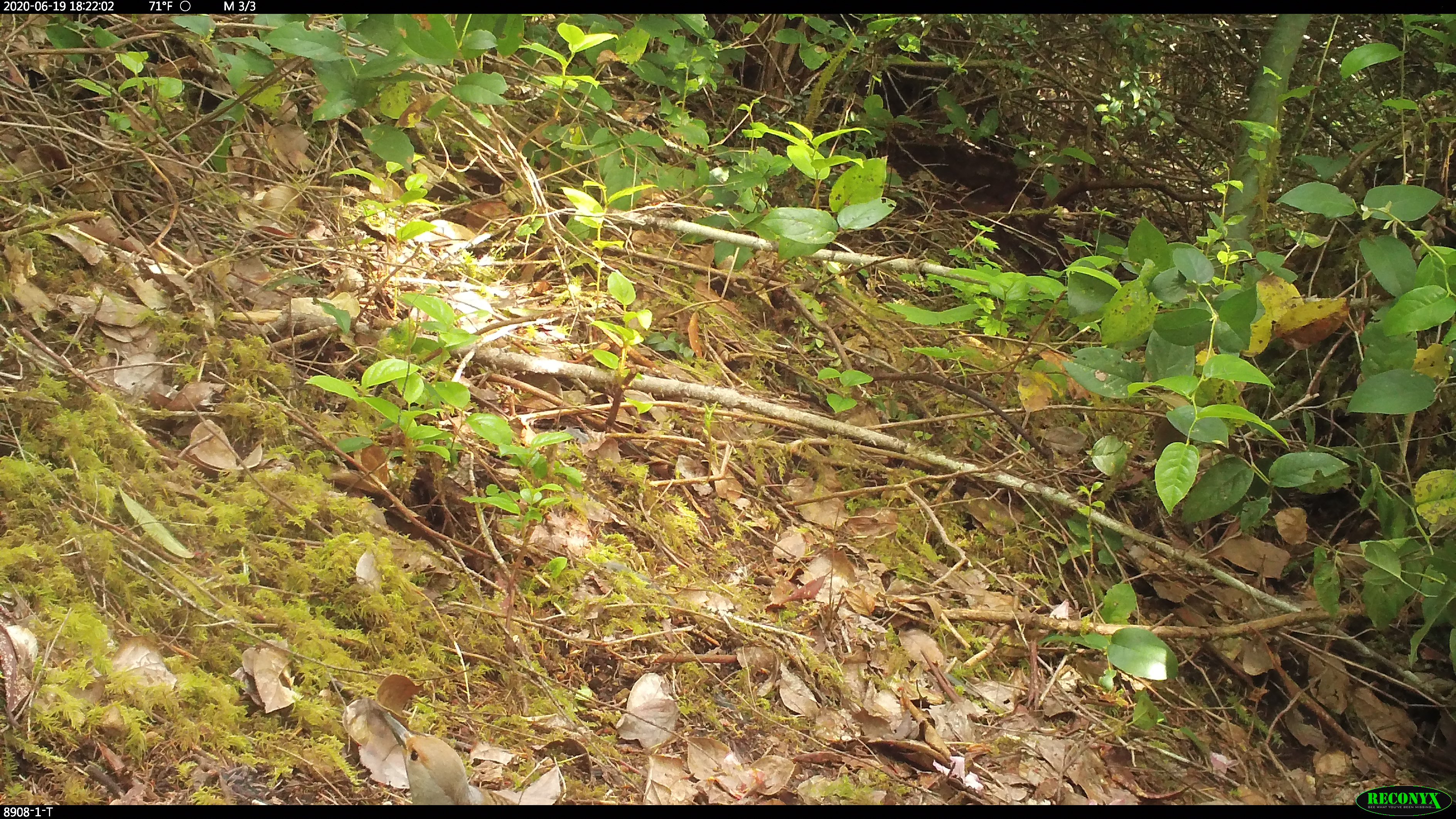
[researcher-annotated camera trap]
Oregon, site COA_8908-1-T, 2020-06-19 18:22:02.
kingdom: Animalia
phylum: Chordata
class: Aves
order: Piciformes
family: Picidae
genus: Colaptes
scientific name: Colaptes auratus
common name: northern flicker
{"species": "northern flicker (Colaptes auratus)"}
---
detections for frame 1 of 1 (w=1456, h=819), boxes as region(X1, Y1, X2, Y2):
northern flicker: region(372, 694, 537, 804)